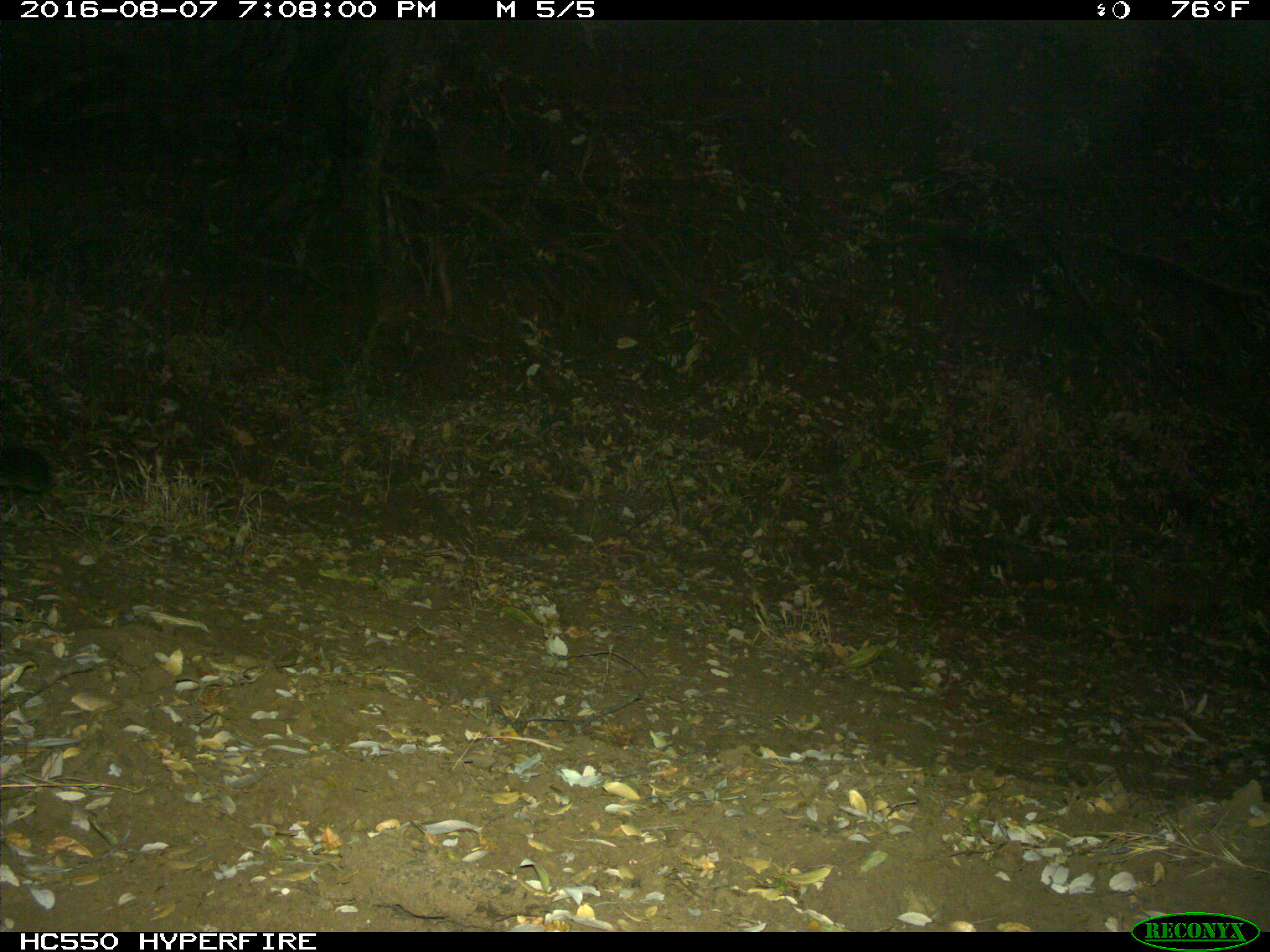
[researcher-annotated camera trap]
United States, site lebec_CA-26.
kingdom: Animalia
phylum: Chordata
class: Mammalia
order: Carnivora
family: Felidae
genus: Puma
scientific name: Puma concolor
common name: mountain lion